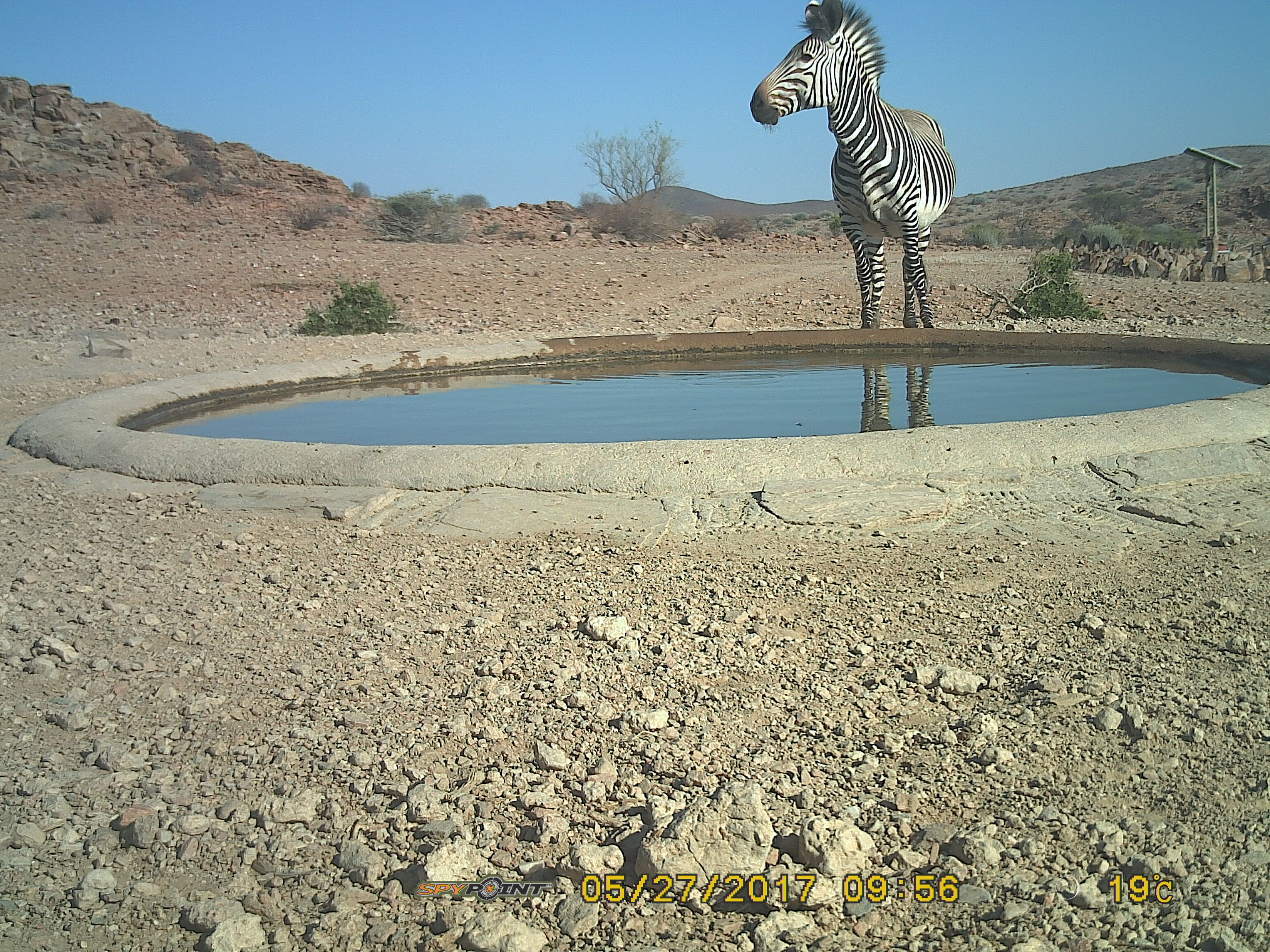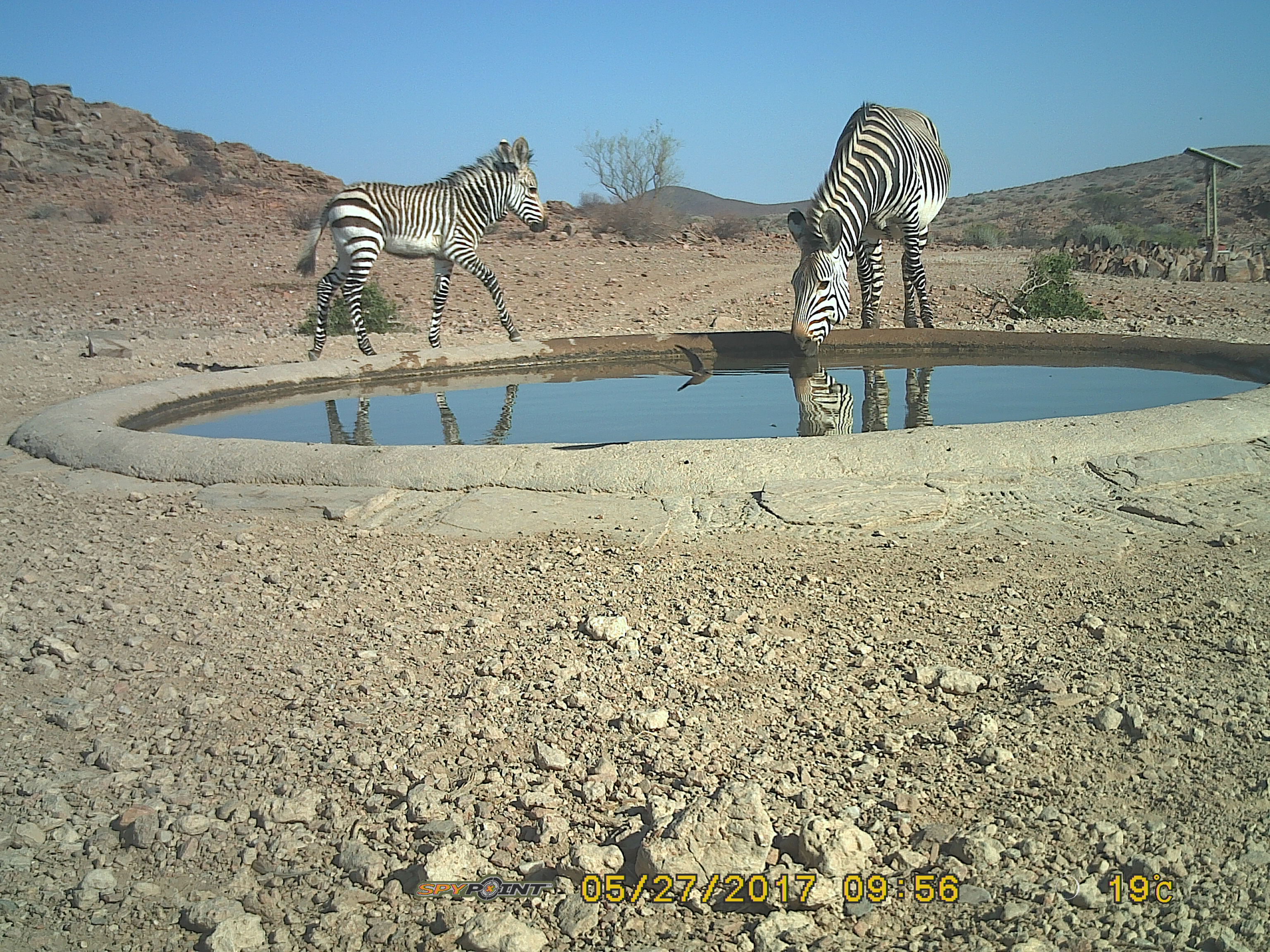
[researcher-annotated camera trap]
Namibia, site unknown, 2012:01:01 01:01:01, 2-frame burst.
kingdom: Animalia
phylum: Chordata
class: Mammalia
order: Perissodactyla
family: Equidae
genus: Equus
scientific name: Equus zebra hartmannae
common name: hartmann's mountain zebra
Equus zebra hartmannae (hartmann's mountain zebra).